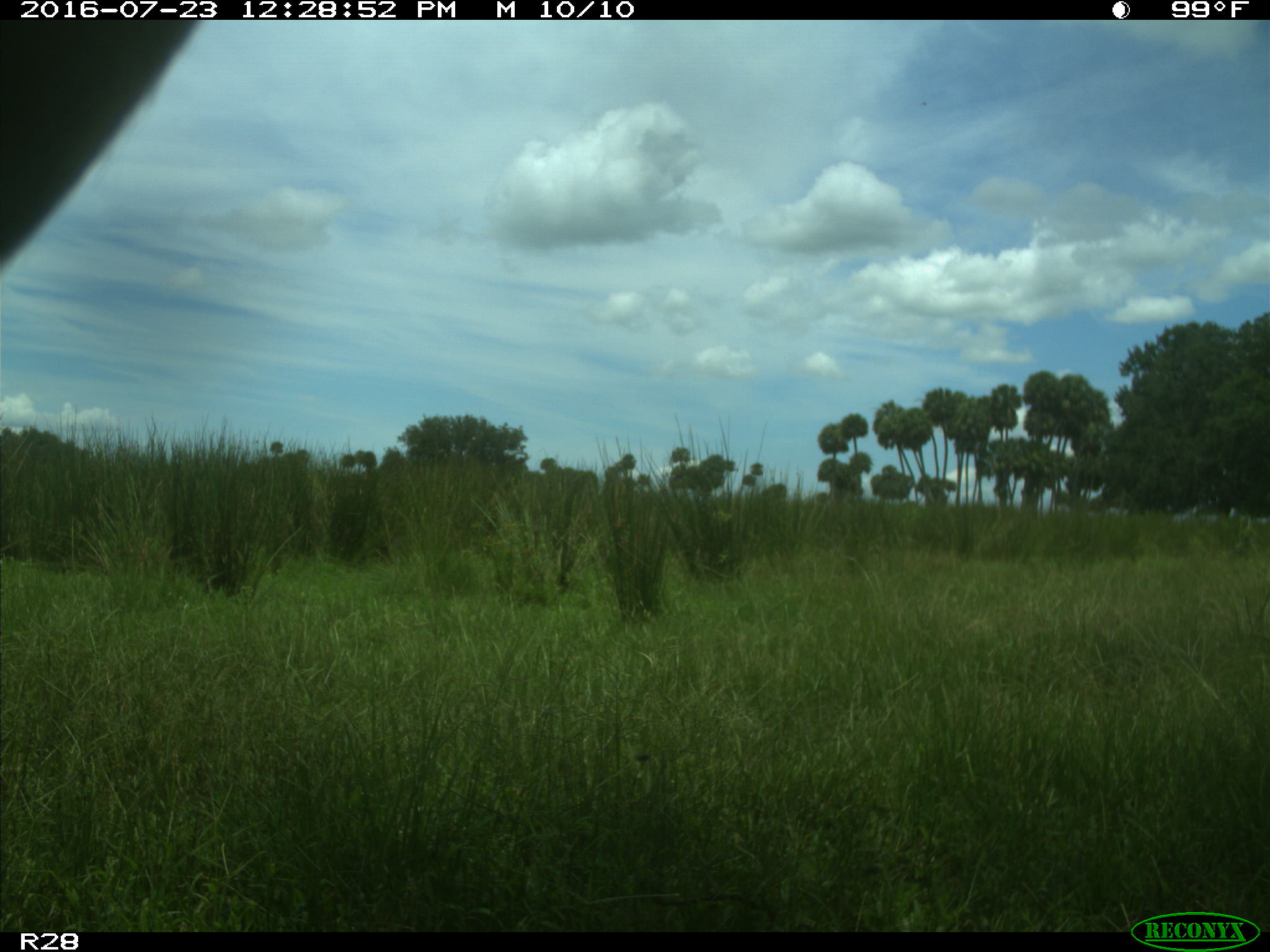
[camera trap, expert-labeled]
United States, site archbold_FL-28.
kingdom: Animalia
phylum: Chordata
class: Mammalia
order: Artiodactyla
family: Bovidae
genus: Bos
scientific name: Bos taurus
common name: domestic cow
Bos taurus (domestic cow).